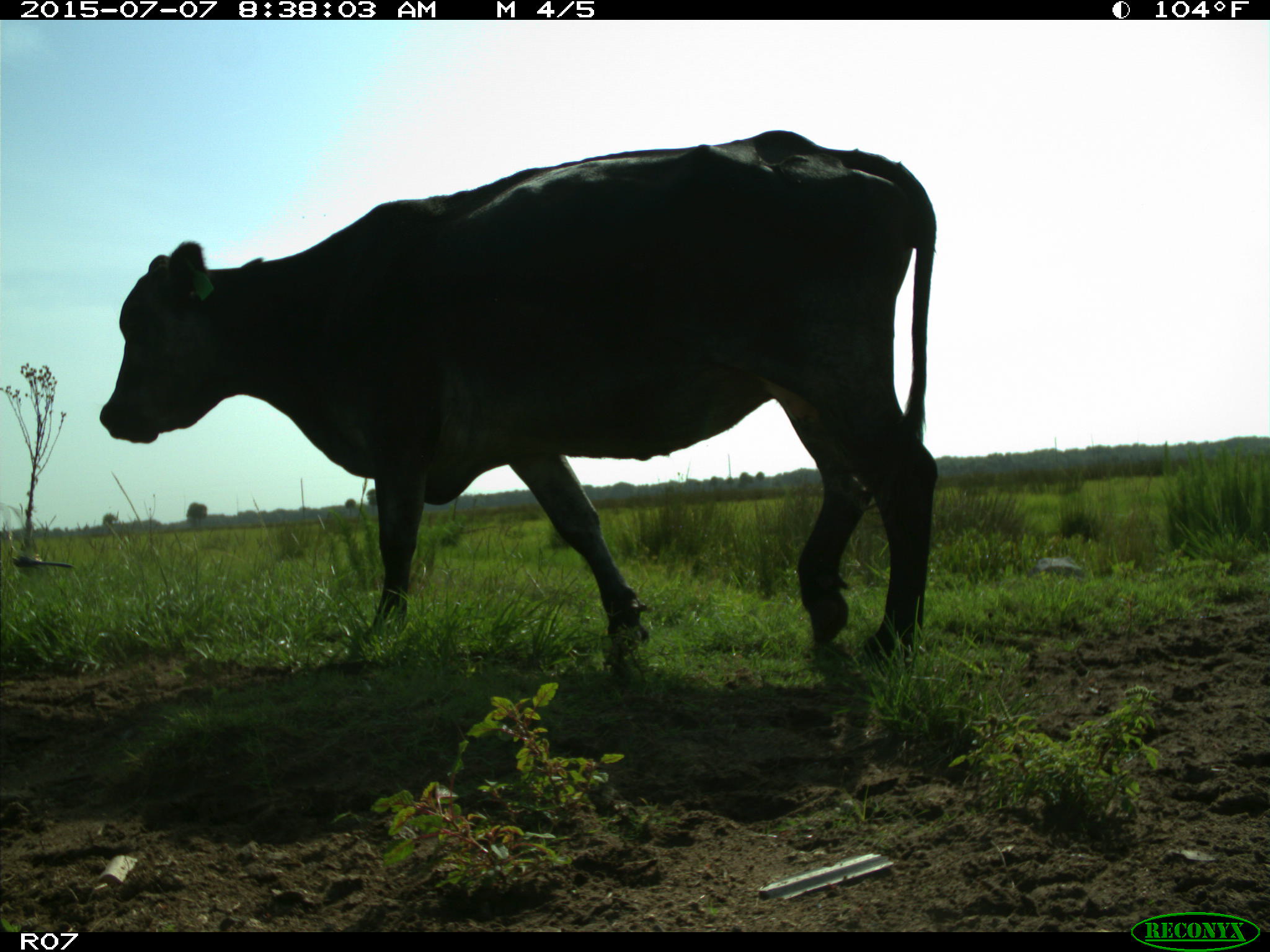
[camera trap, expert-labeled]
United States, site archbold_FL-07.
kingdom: Animalia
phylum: Chordata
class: Mammalia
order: Artiodactyla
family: Bovidae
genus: Bos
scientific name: Bos taurus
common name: domestic cow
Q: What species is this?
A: Bos taurus (domestic cow).